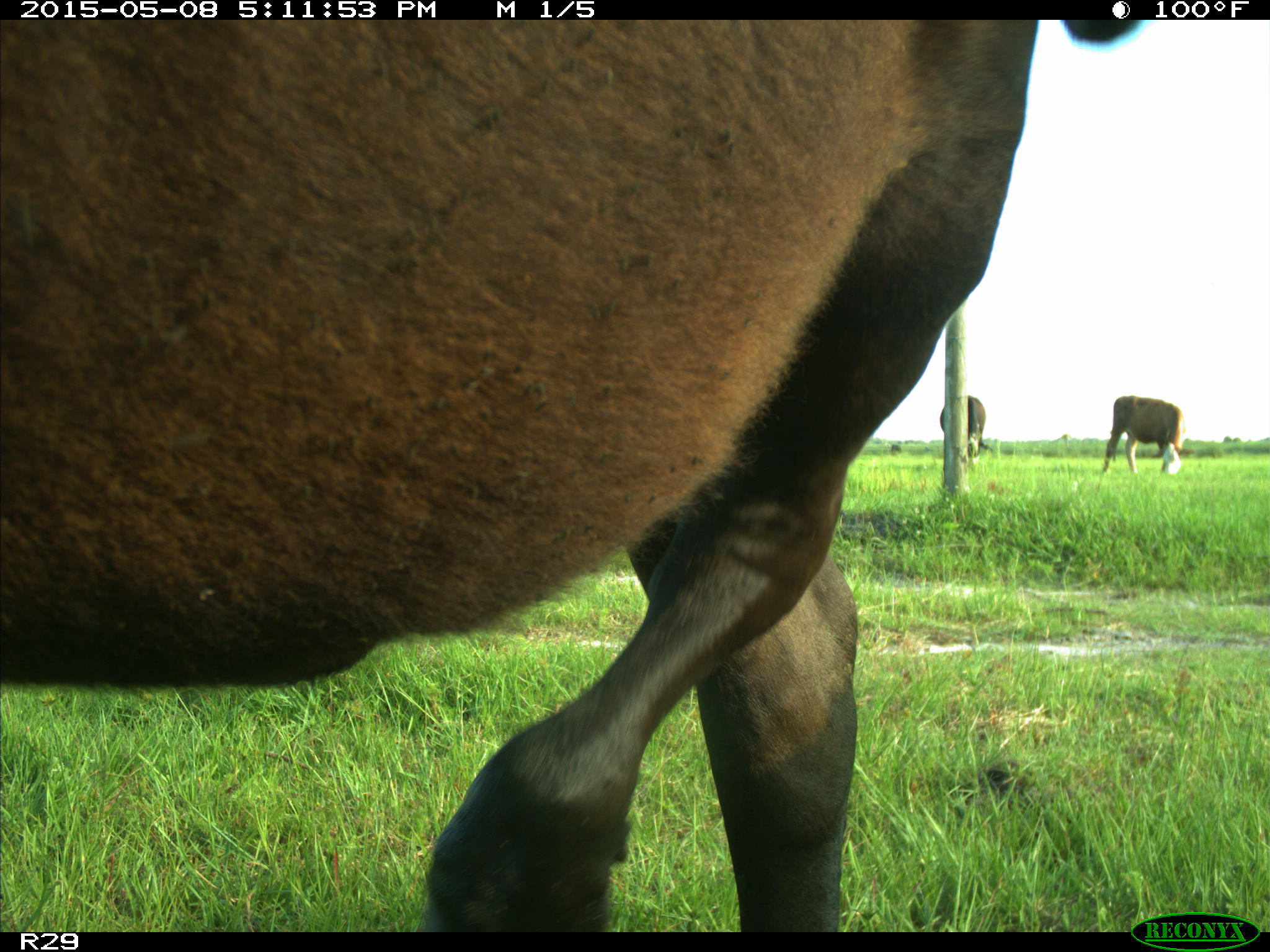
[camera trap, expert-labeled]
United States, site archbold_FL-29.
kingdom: Animalia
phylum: Chordata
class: Mammalia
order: Artiodactyla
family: Bovidae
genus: Bos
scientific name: Bos taurus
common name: domestic cow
Bos taurus (domestic cow).